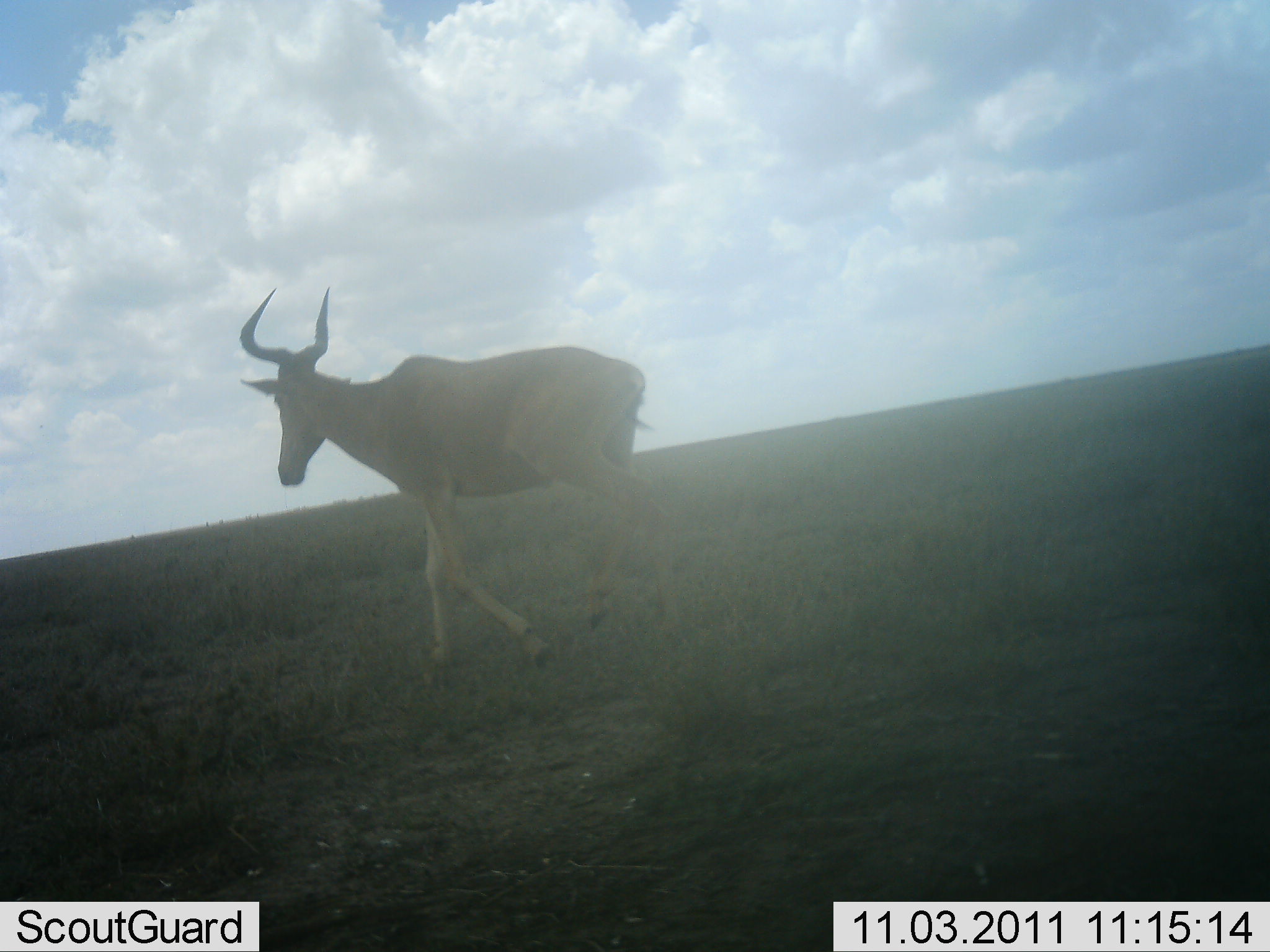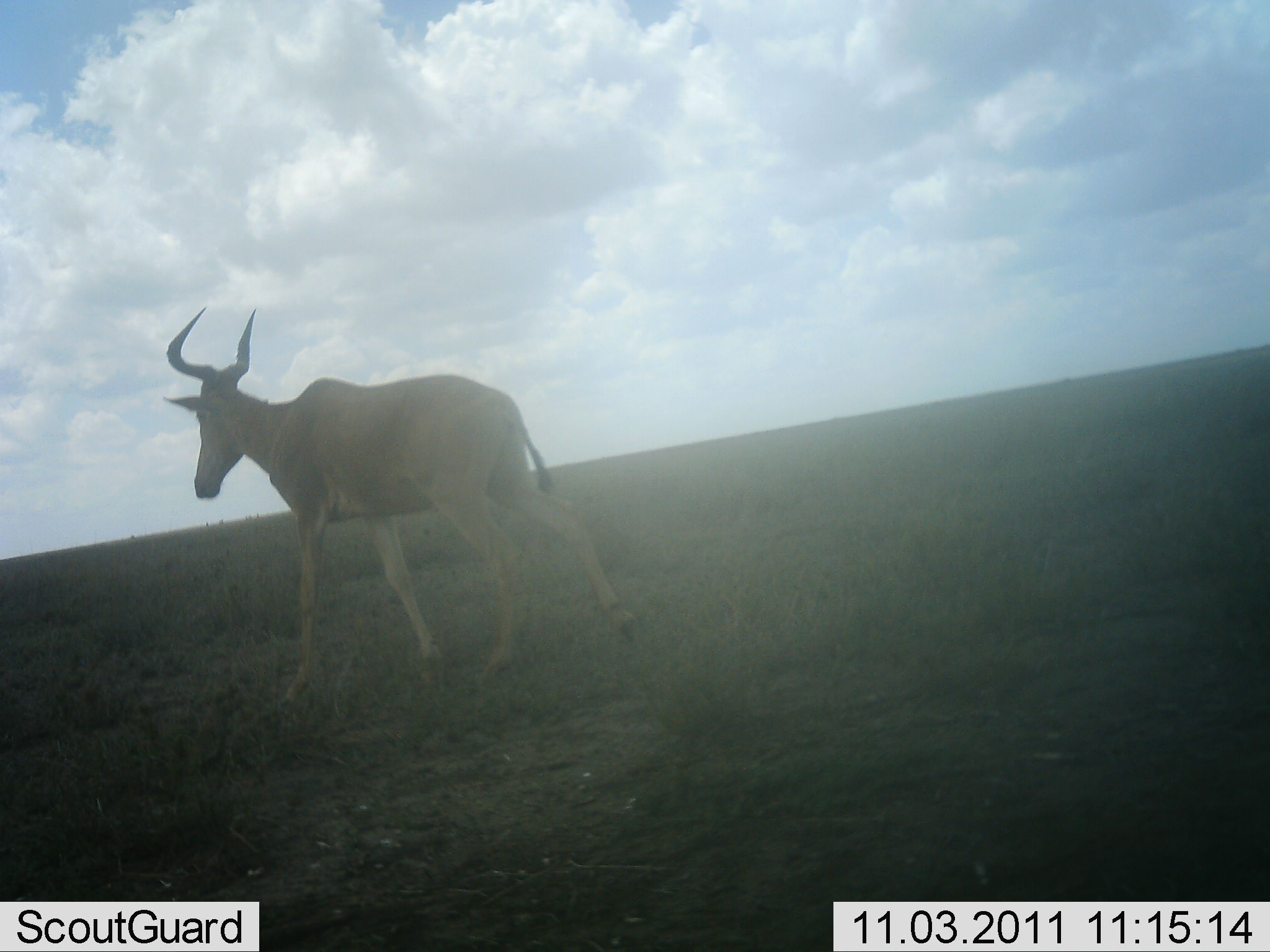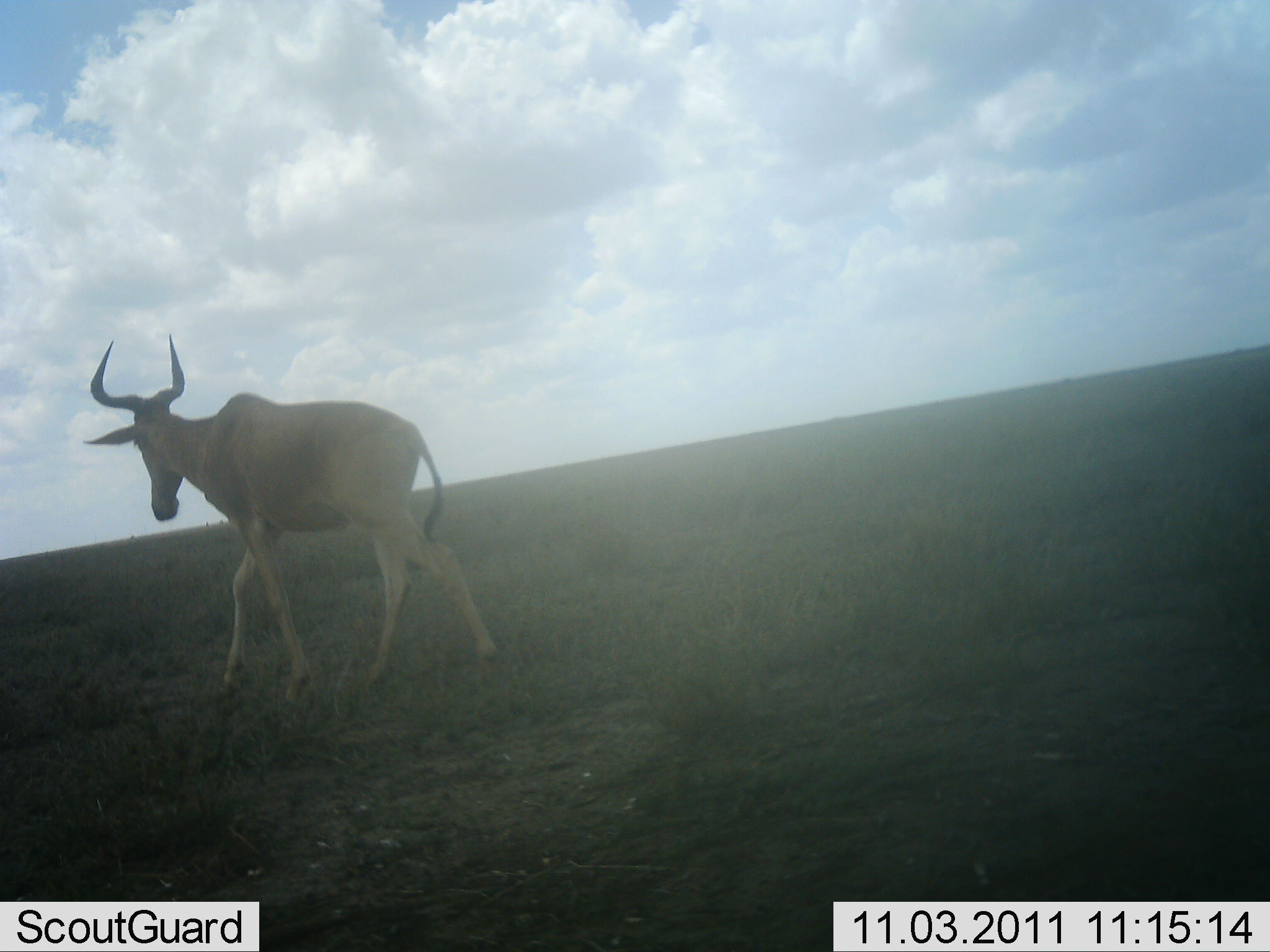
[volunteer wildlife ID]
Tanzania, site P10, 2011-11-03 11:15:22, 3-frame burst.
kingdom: Animalia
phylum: Chordata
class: Mammalia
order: Artiodactyla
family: Bovidae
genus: Alcelaphus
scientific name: Alcelaphus buselaphus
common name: hartebeest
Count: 1.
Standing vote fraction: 0%.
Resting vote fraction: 0%.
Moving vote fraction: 100%.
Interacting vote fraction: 0%.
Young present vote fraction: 0%.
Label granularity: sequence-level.